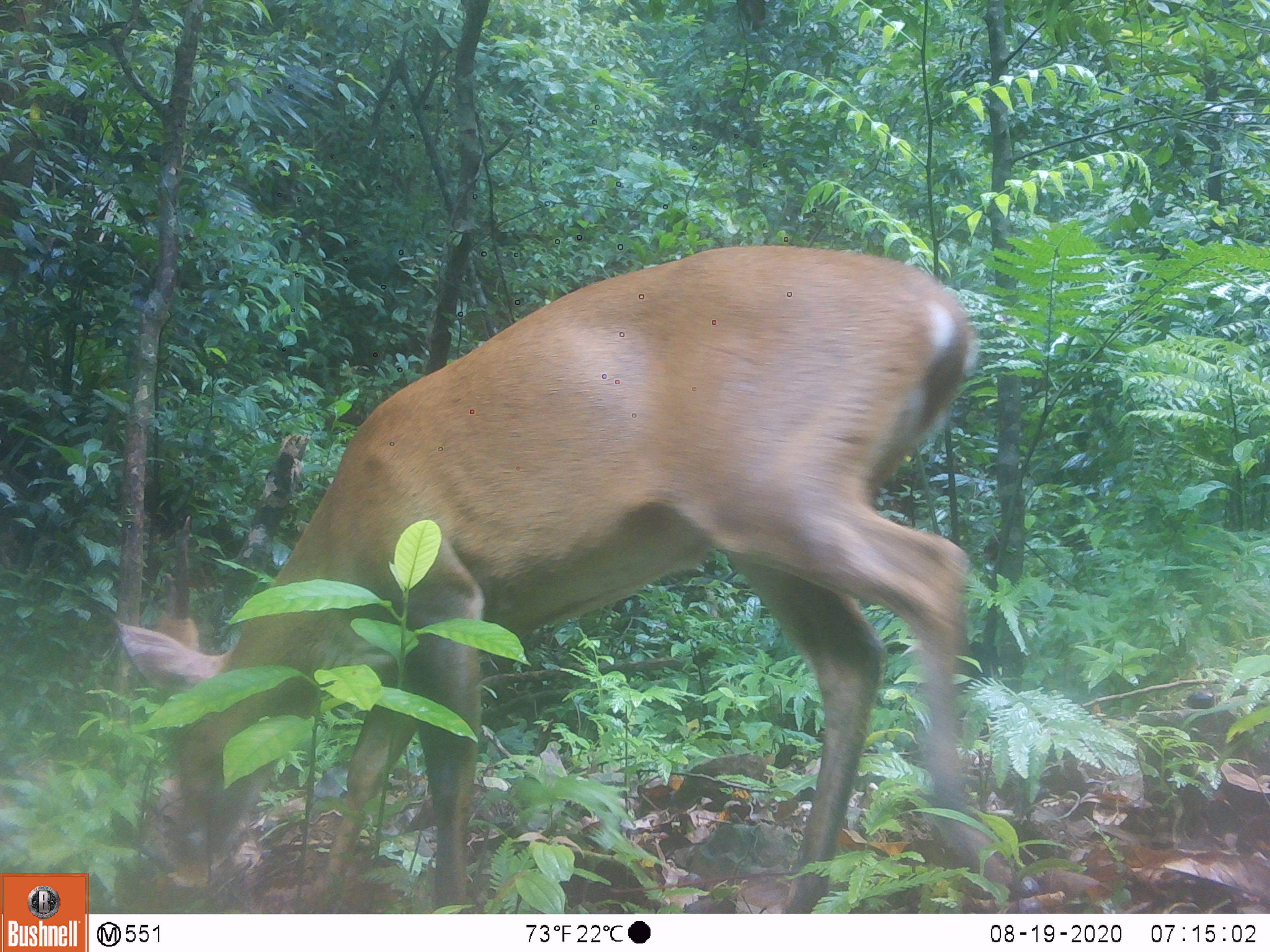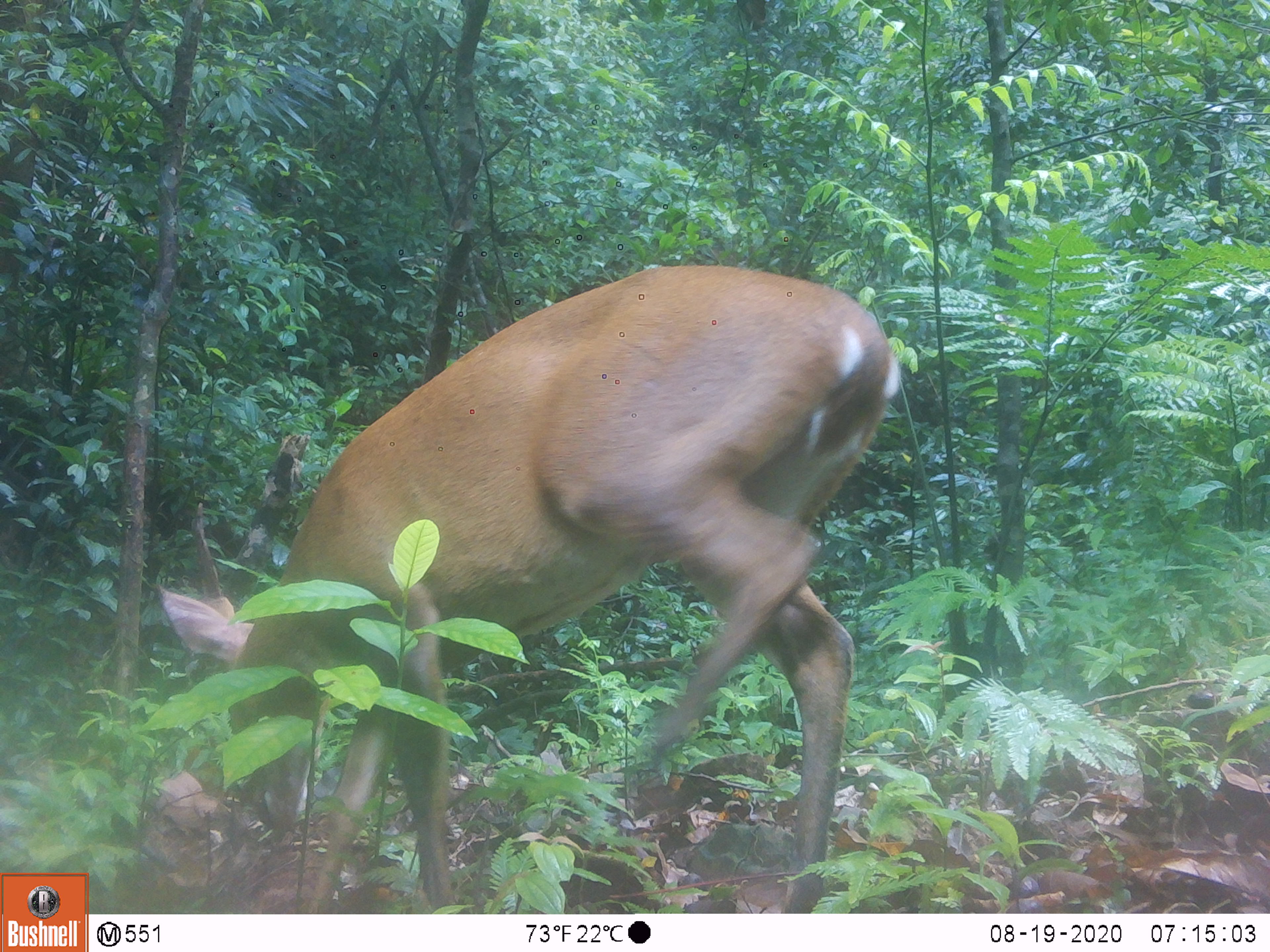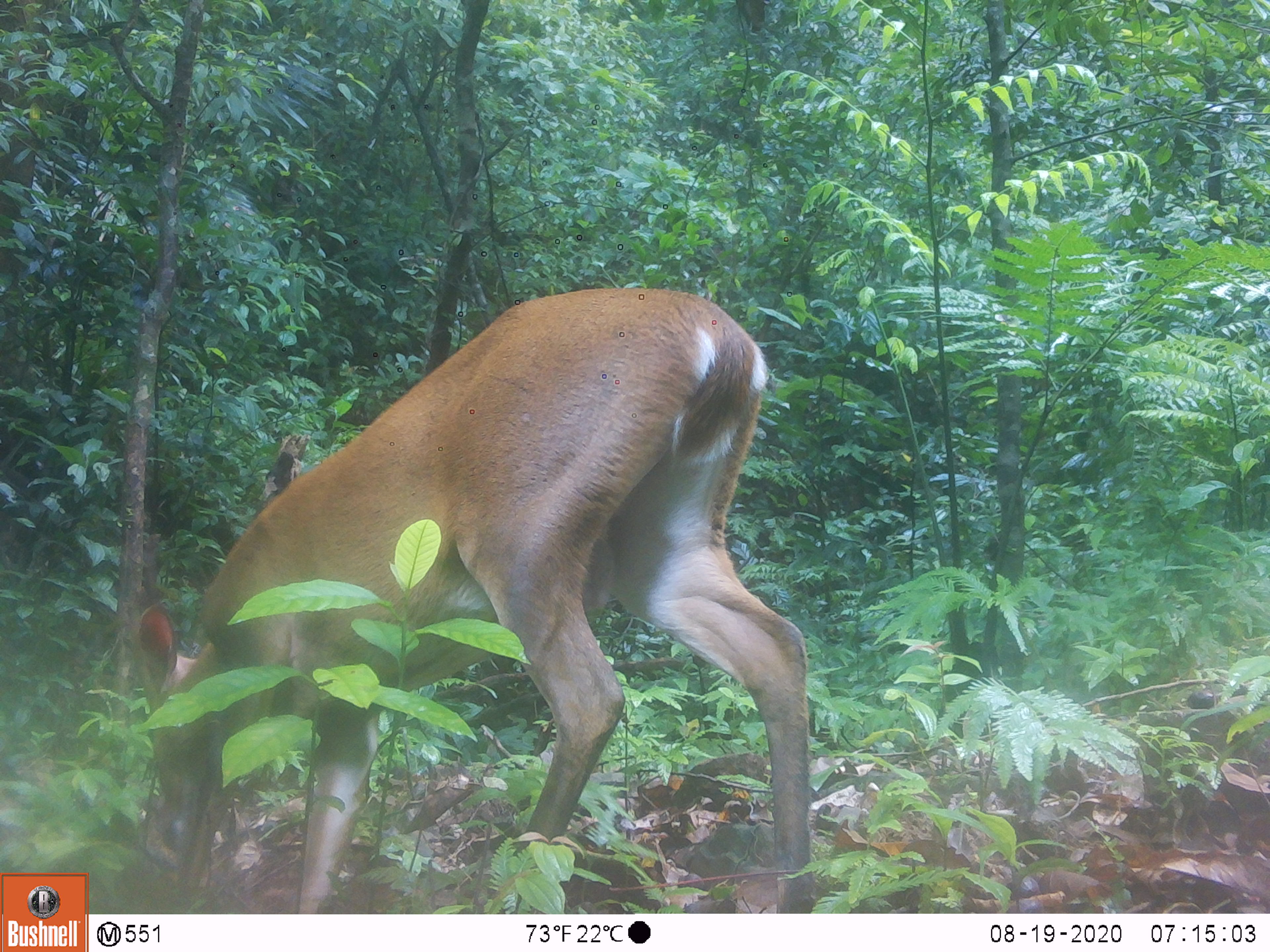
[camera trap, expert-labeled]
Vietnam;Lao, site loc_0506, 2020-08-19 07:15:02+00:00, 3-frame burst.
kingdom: Animalia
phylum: Chordata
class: Mammalia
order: Artiodactyla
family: Cervidae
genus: Muntiacus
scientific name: Muntiacus vuquangensis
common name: large-antlered muntjac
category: large antlered muntjac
Large antlered muntjac (large-antlered muntjac) (Muntiacus vuquangensis). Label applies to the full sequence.